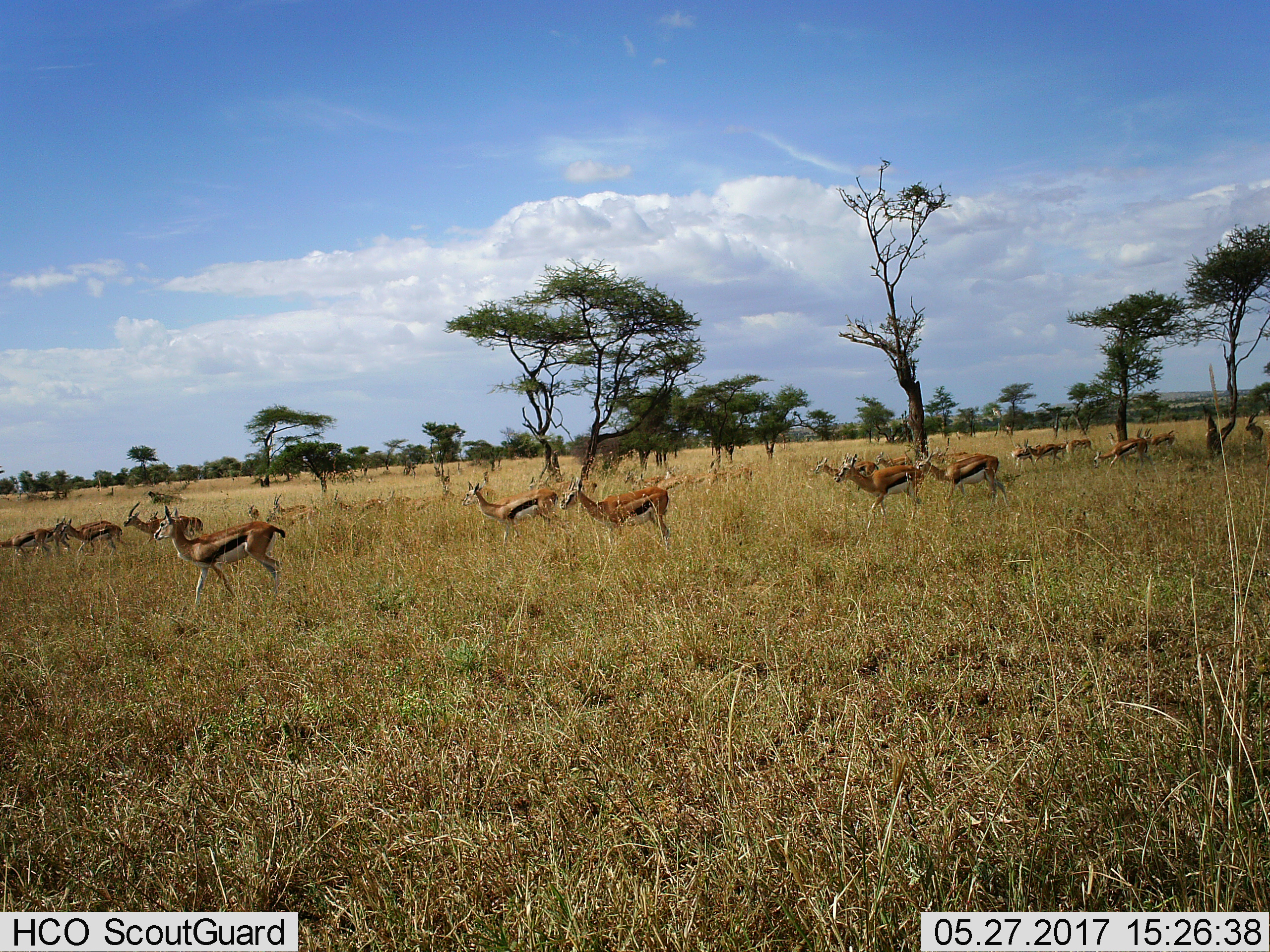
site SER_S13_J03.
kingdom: Animalia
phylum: Chordata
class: Mammalia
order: Artiodactyla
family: Bovidae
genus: Eudorcas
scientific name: Eudorcas thomsonii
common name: thomson's gazelle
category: gazellethomsons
Gazellethomsons (thomson's gazelle) (Eudorcas thomsonii), count 11-50. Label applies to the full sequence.